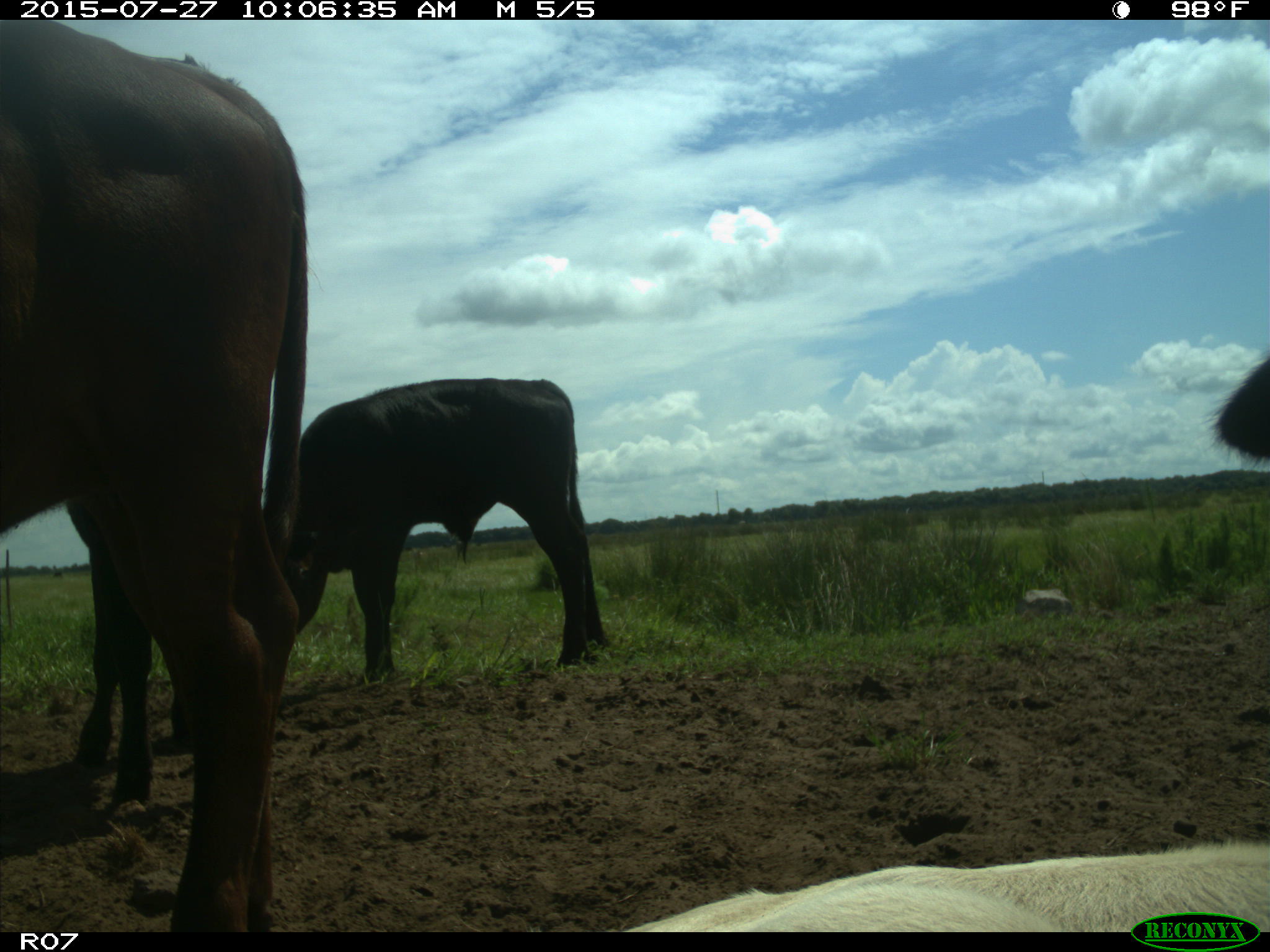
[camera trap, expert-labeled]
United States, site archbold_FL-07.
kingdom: Animalia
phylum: Chordata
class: Mammalia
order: Artiodactyla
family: Bovidae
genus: Bos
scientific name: Bos taurus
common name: domestic cow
Bos taurus (domestic cow).